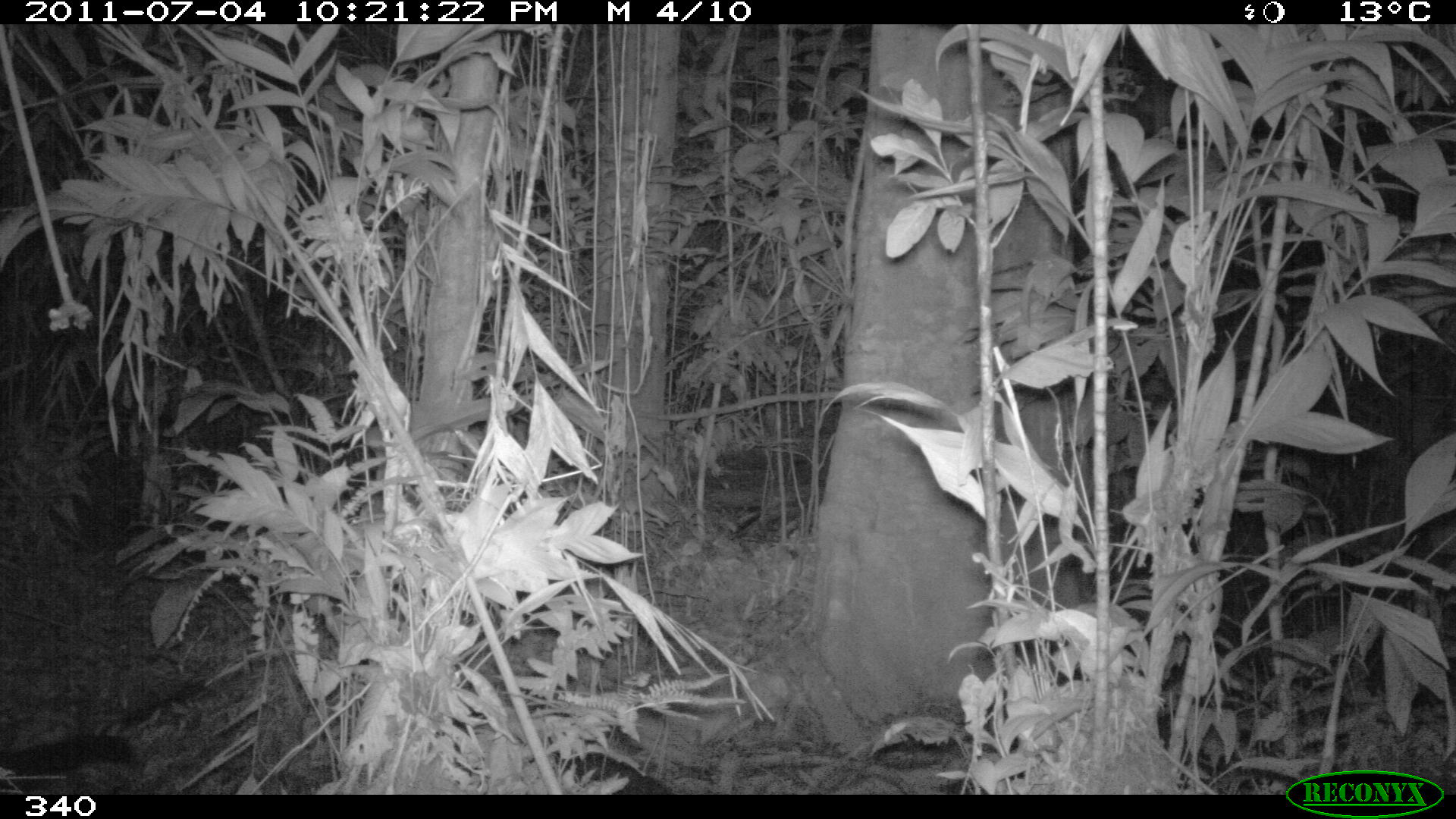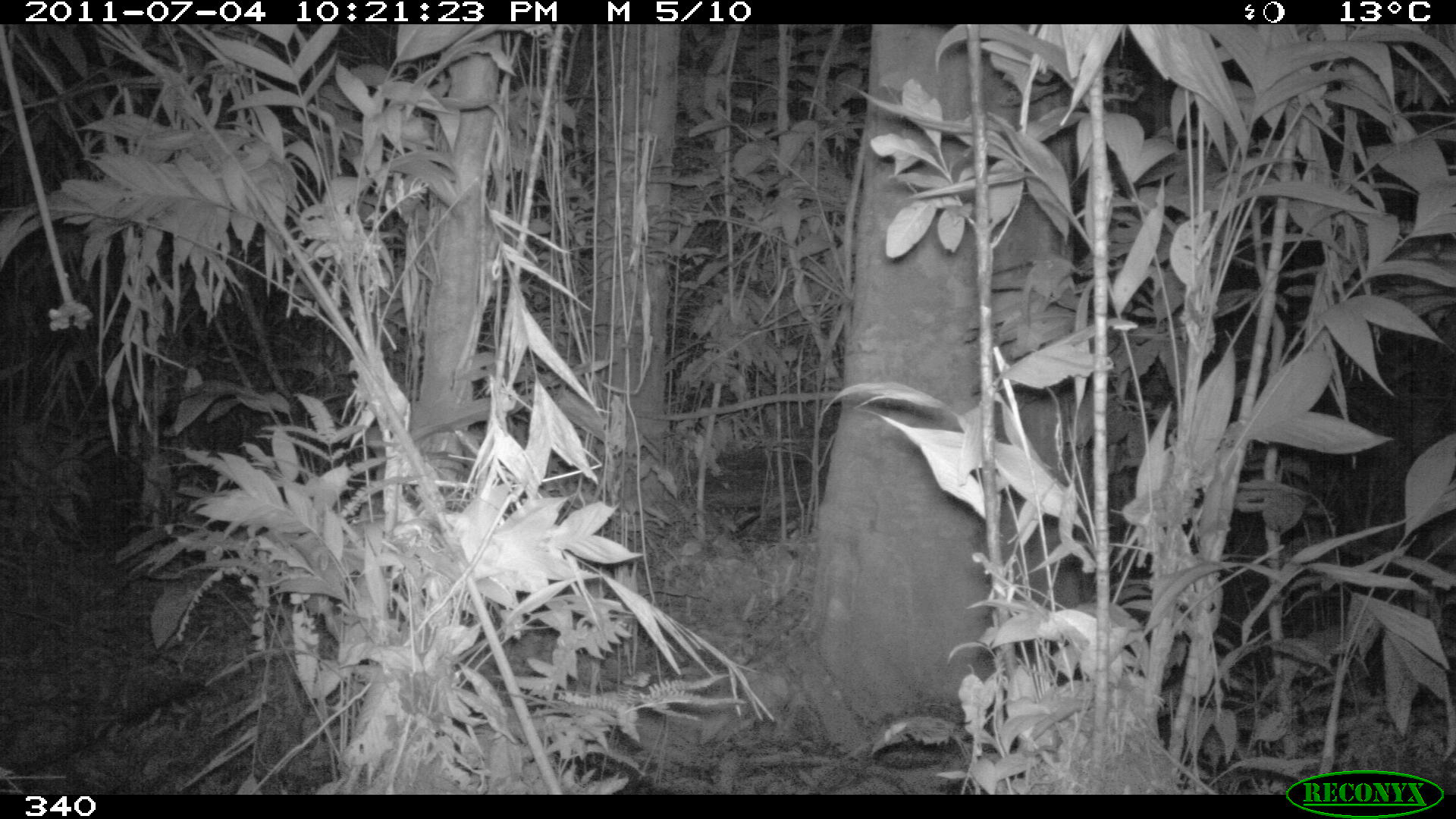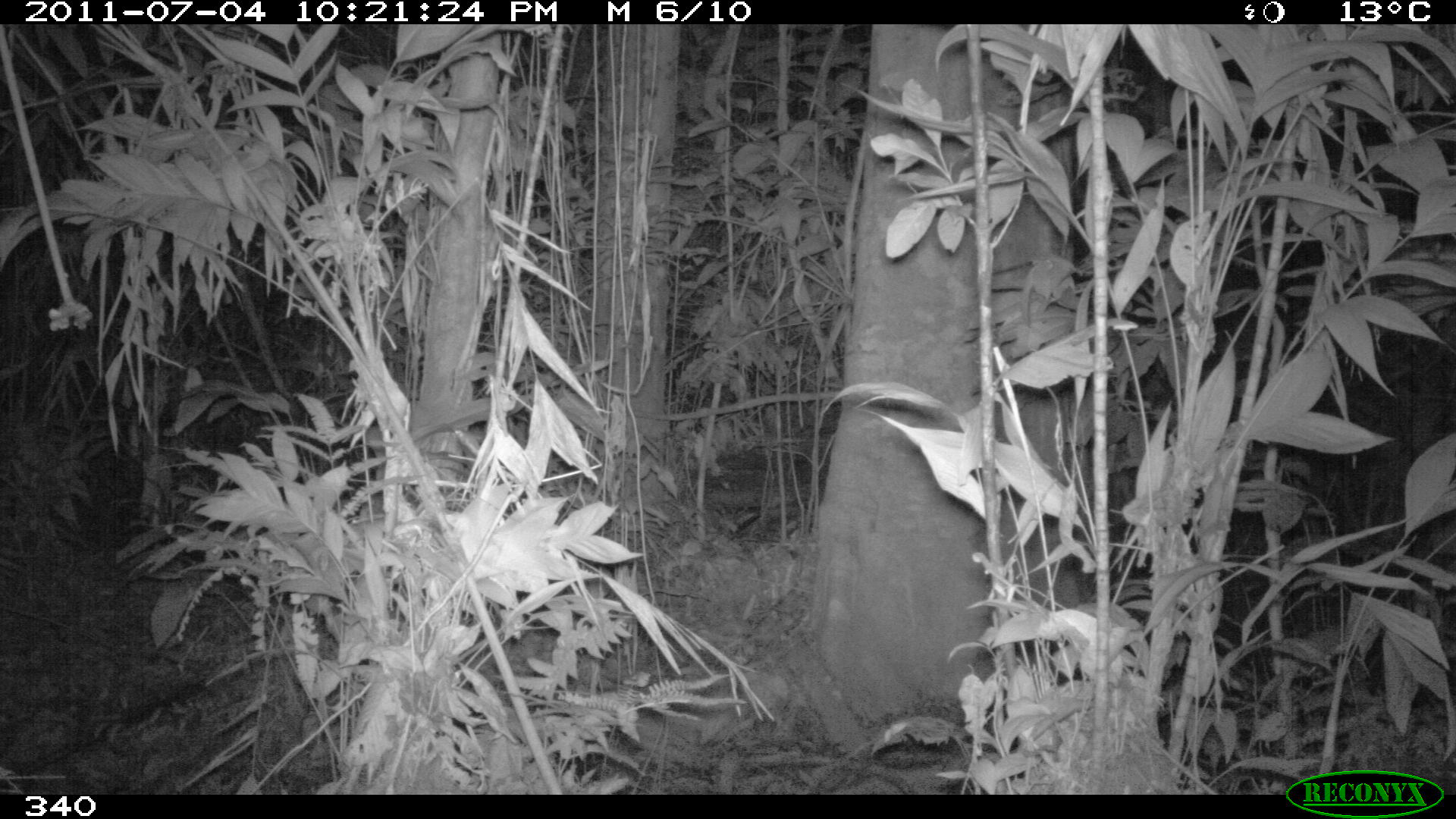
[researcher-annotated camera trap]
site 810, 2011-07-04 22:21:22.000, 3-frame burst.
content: unidentified animal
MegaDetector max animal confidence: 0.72